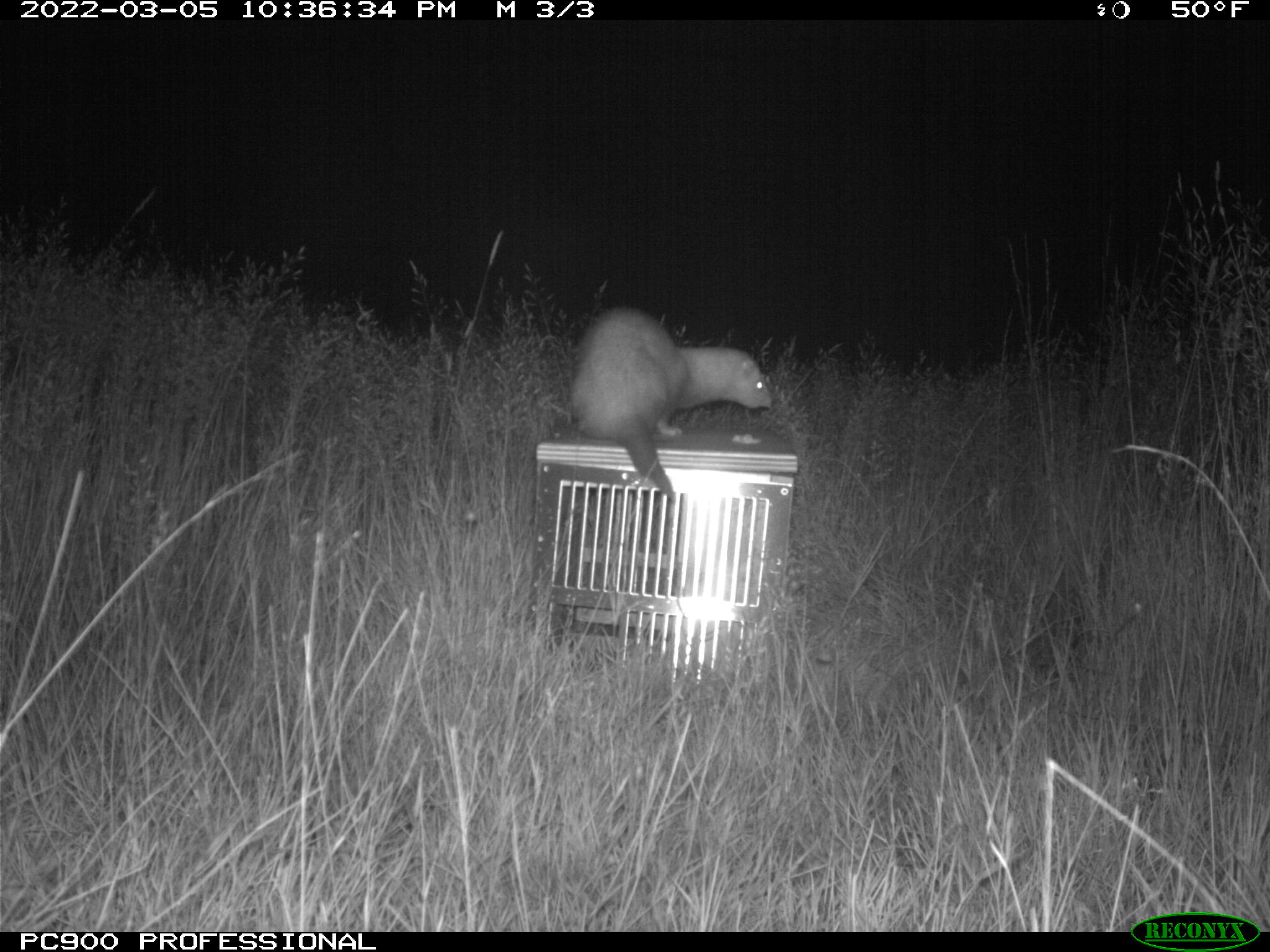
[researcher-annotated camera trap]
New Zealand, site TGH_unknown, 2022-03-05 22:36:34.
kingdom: Animalia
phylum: Chordata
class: Mammalia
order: Carnivora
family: Mustelidae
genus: Mustela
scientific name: Mustela furo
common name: ferret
Ferret (Mustela furo).